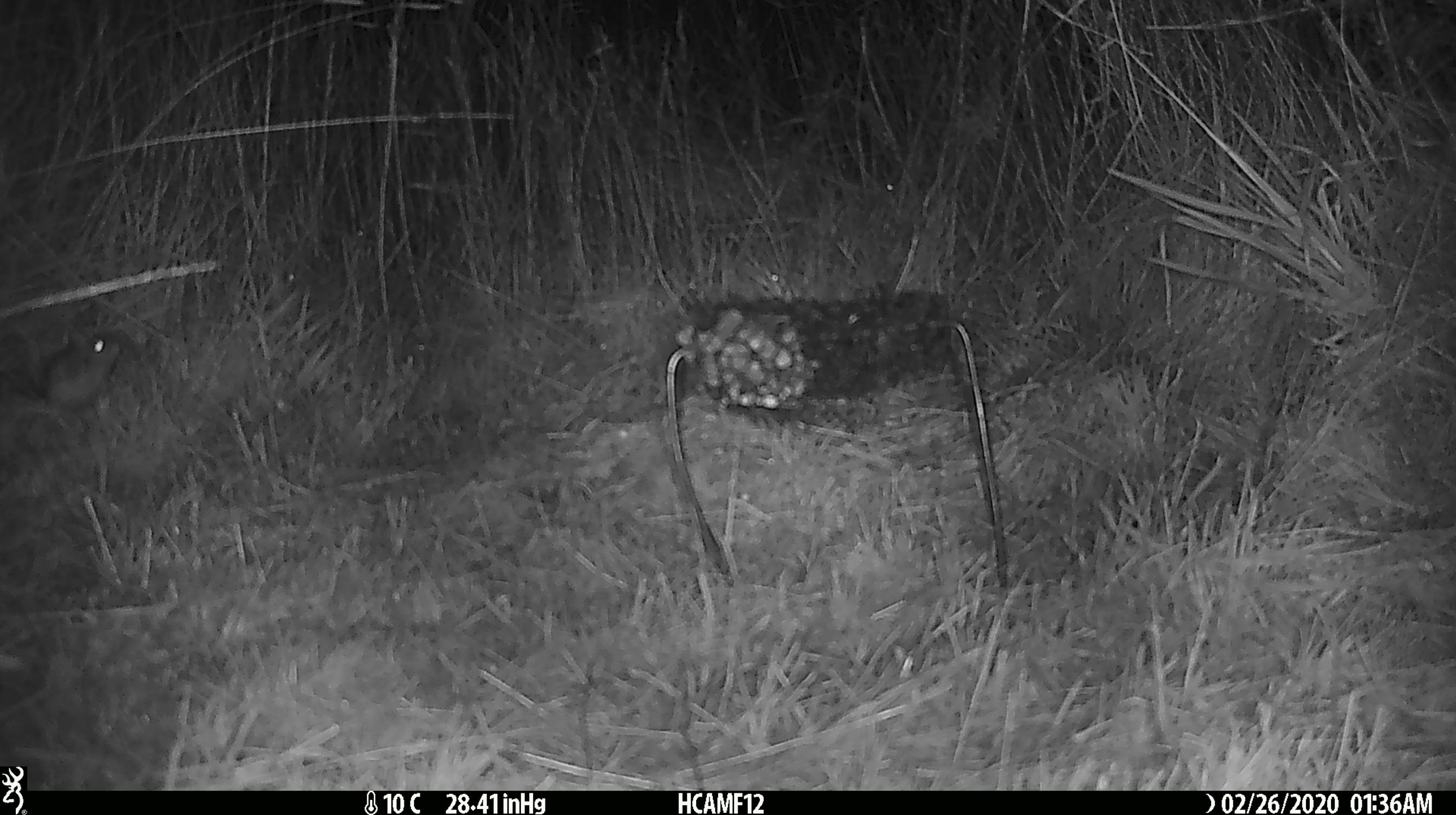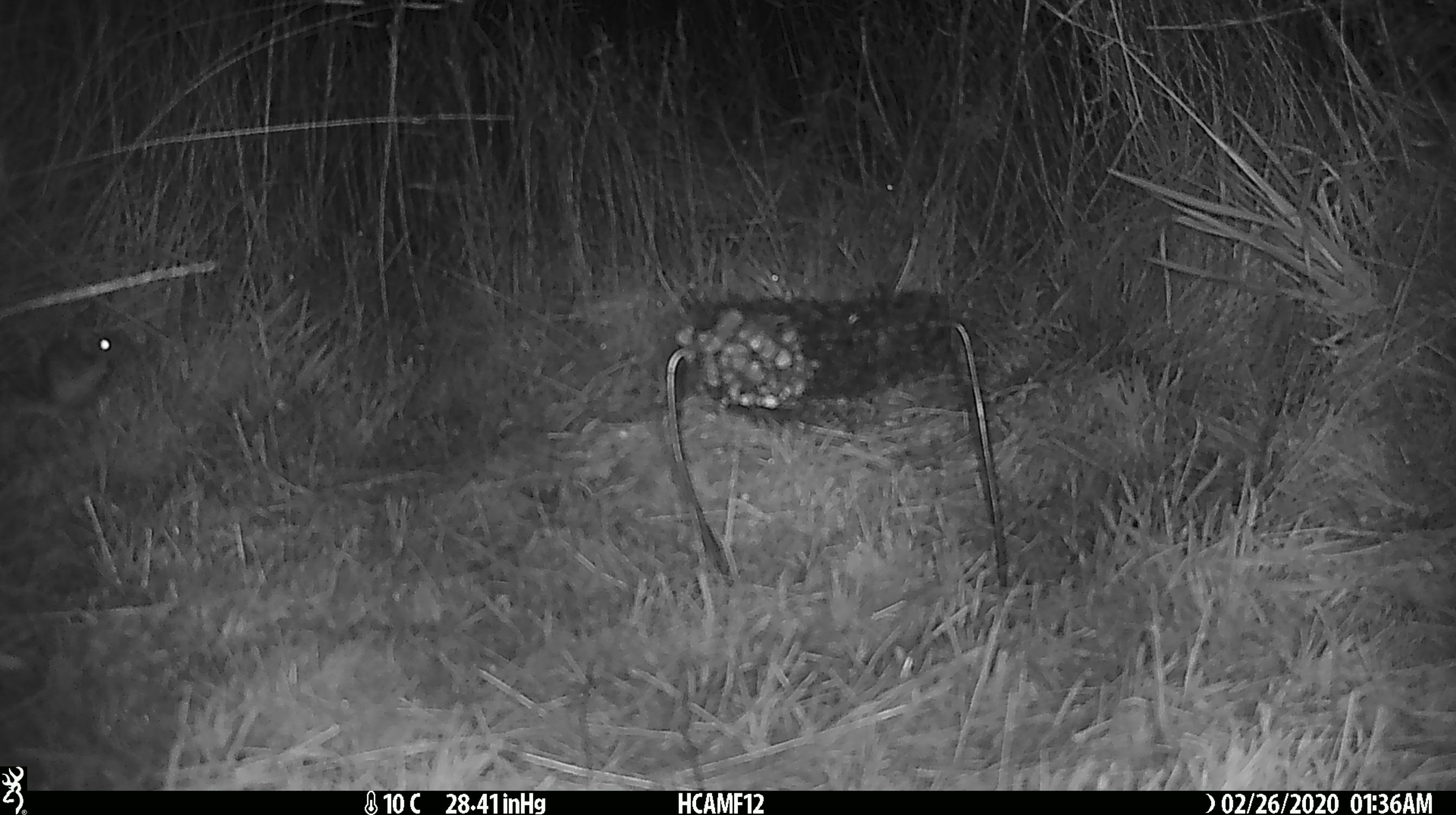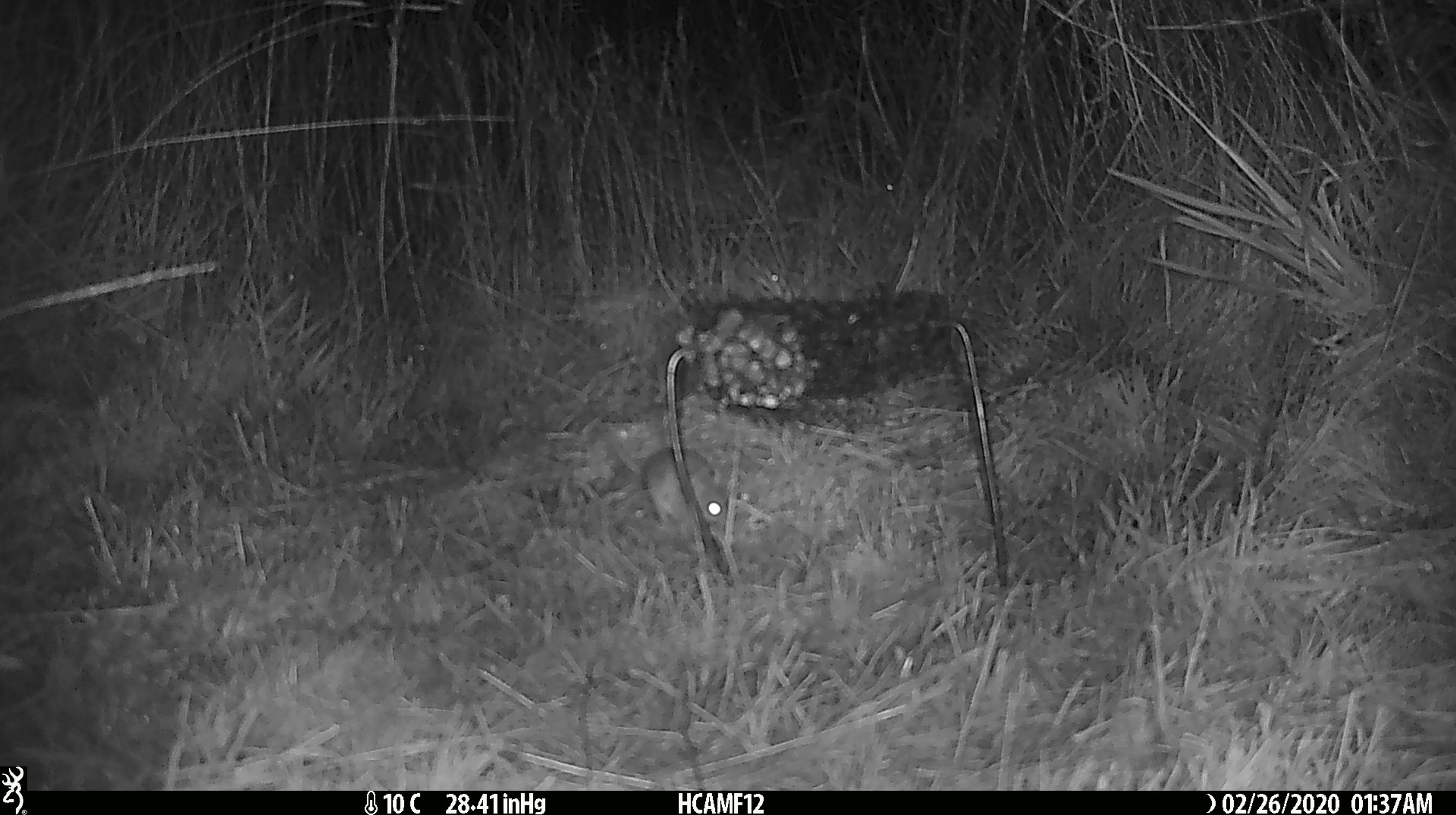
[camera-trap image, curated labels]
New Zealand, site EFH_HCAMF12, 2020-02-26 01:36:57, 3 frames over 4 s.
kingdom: Animalia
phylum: Chordata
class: Mammalia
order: Rodentia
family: Muridae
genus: Mus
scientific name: Mus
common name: mouse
Mouse (Mus).